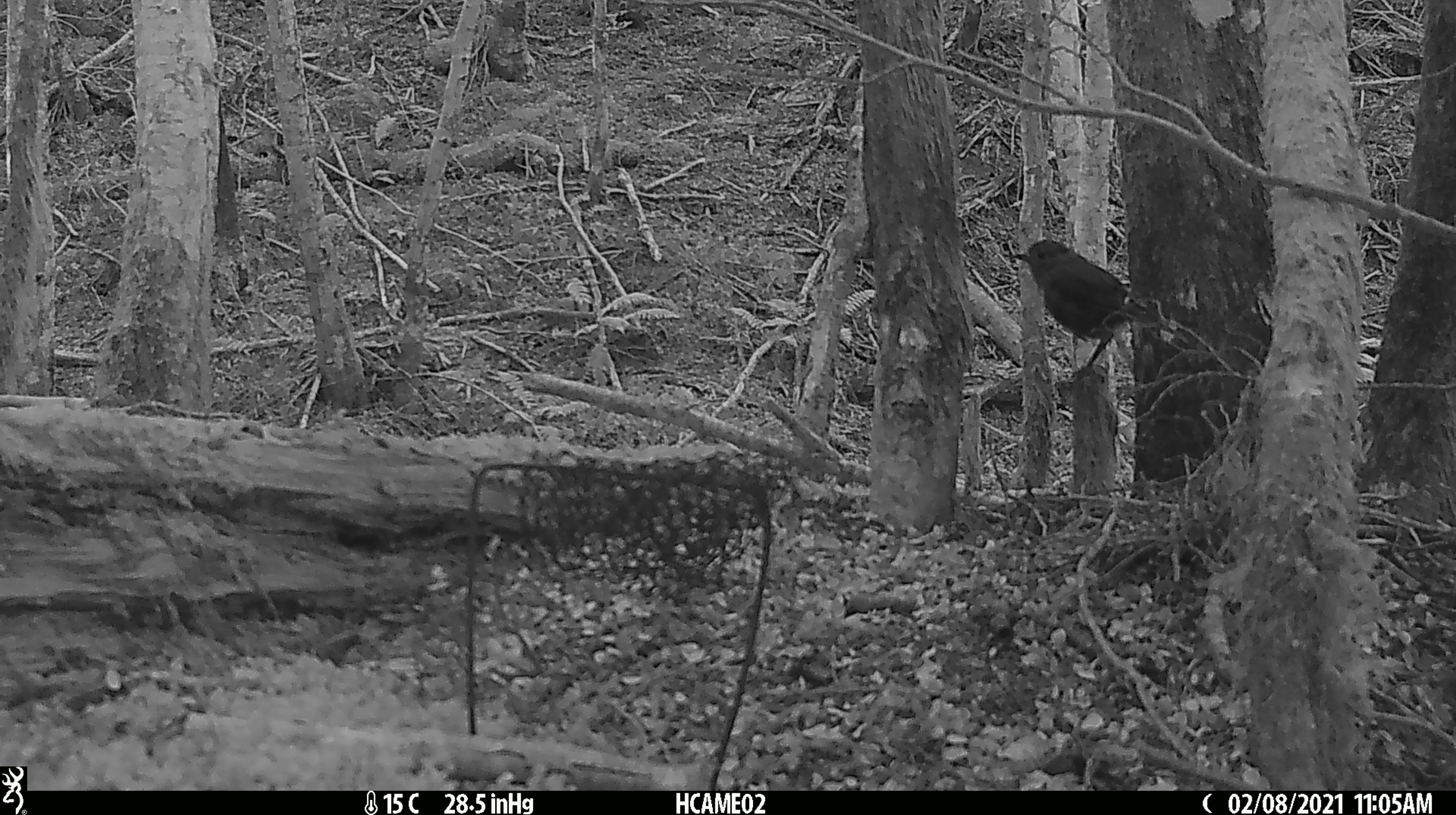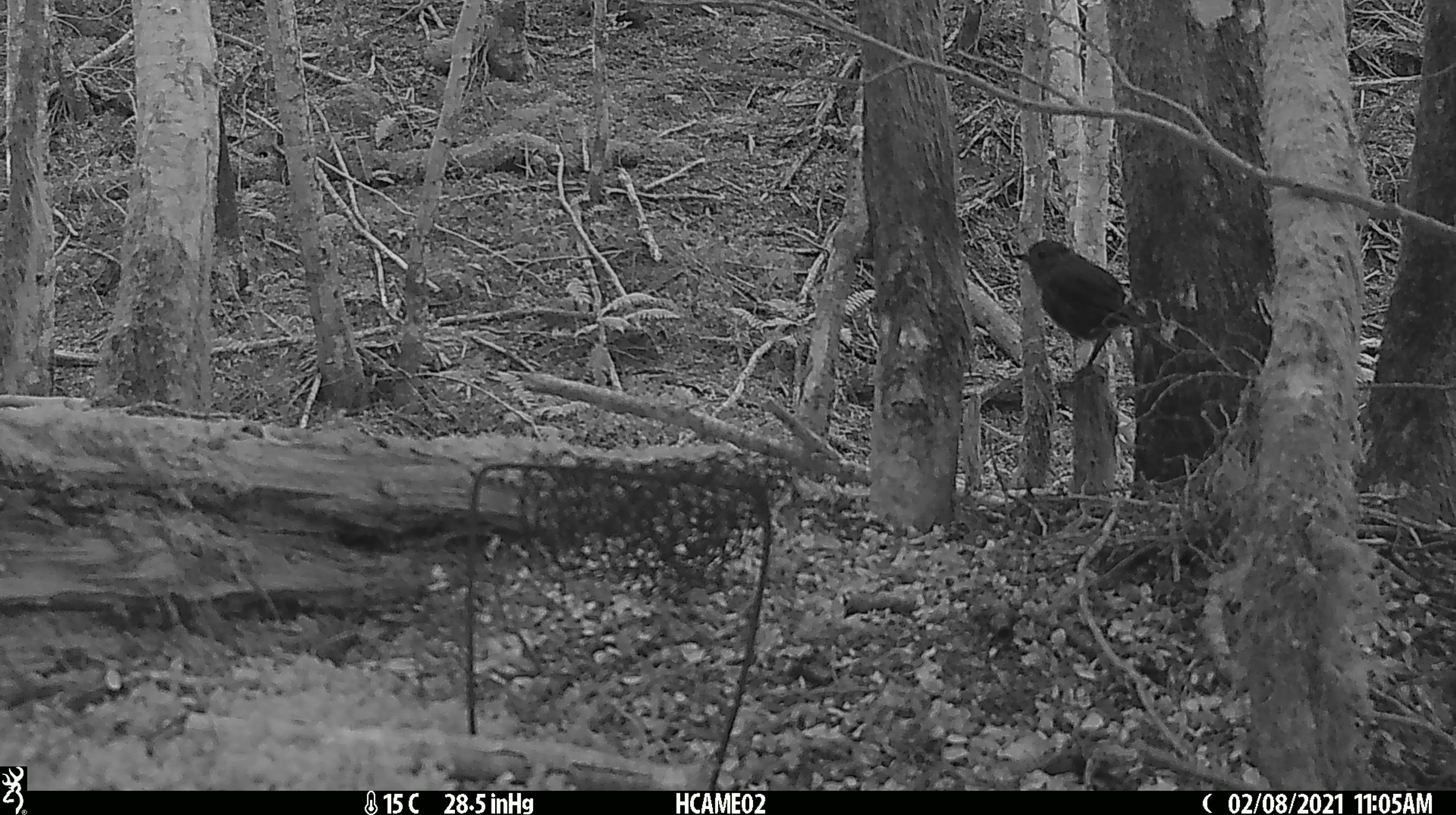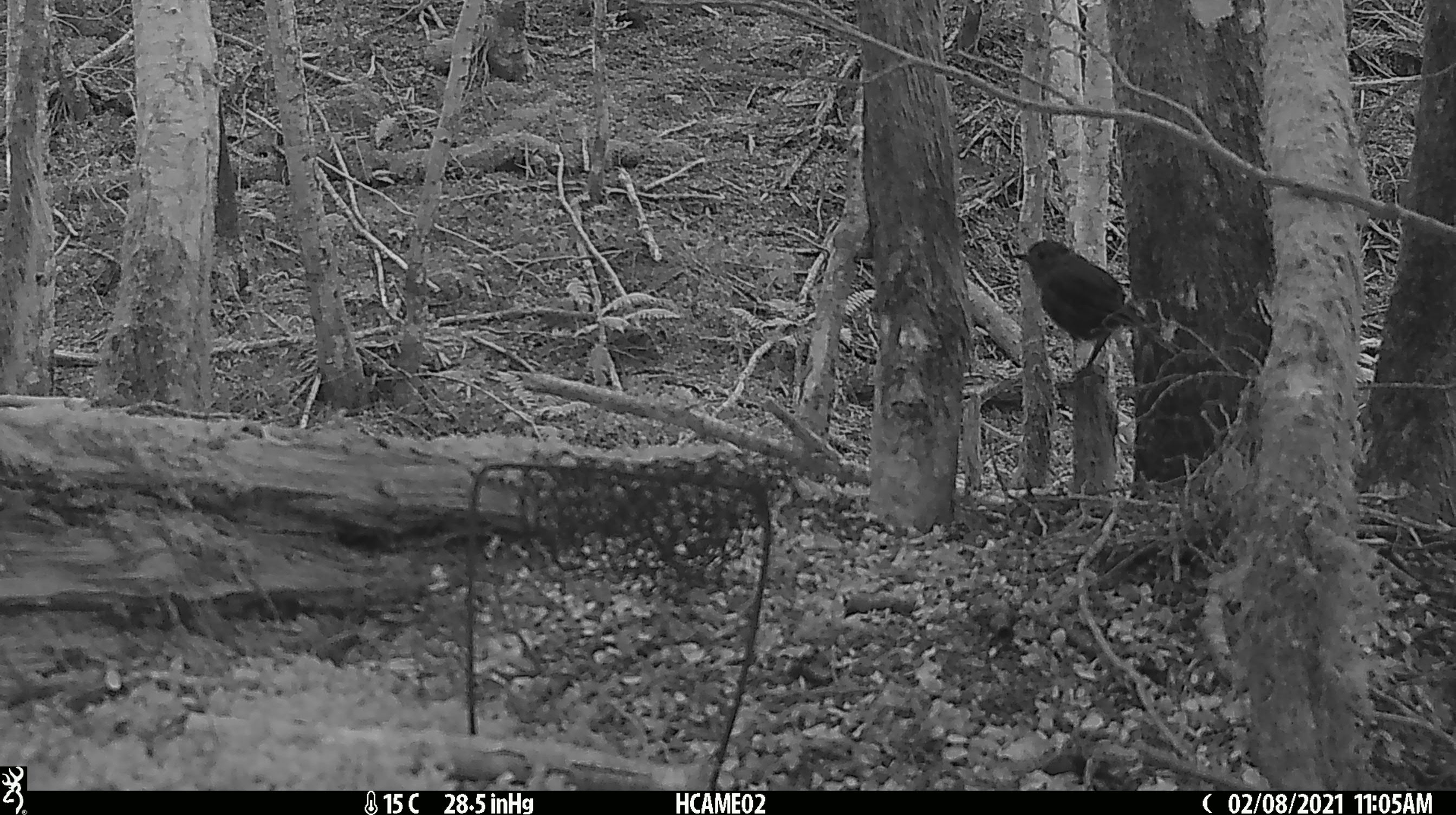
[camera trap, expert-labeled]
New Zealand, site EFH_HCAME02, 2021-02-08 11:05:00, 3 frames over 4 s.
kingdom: Animalia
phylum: Chordata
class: Aves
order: Passeriformes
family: Petroicidae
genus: Petroica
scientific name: Petroica australis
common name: new zealand robin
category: robin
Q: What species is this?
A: Robin (new zealand robin) (Petroica australis).